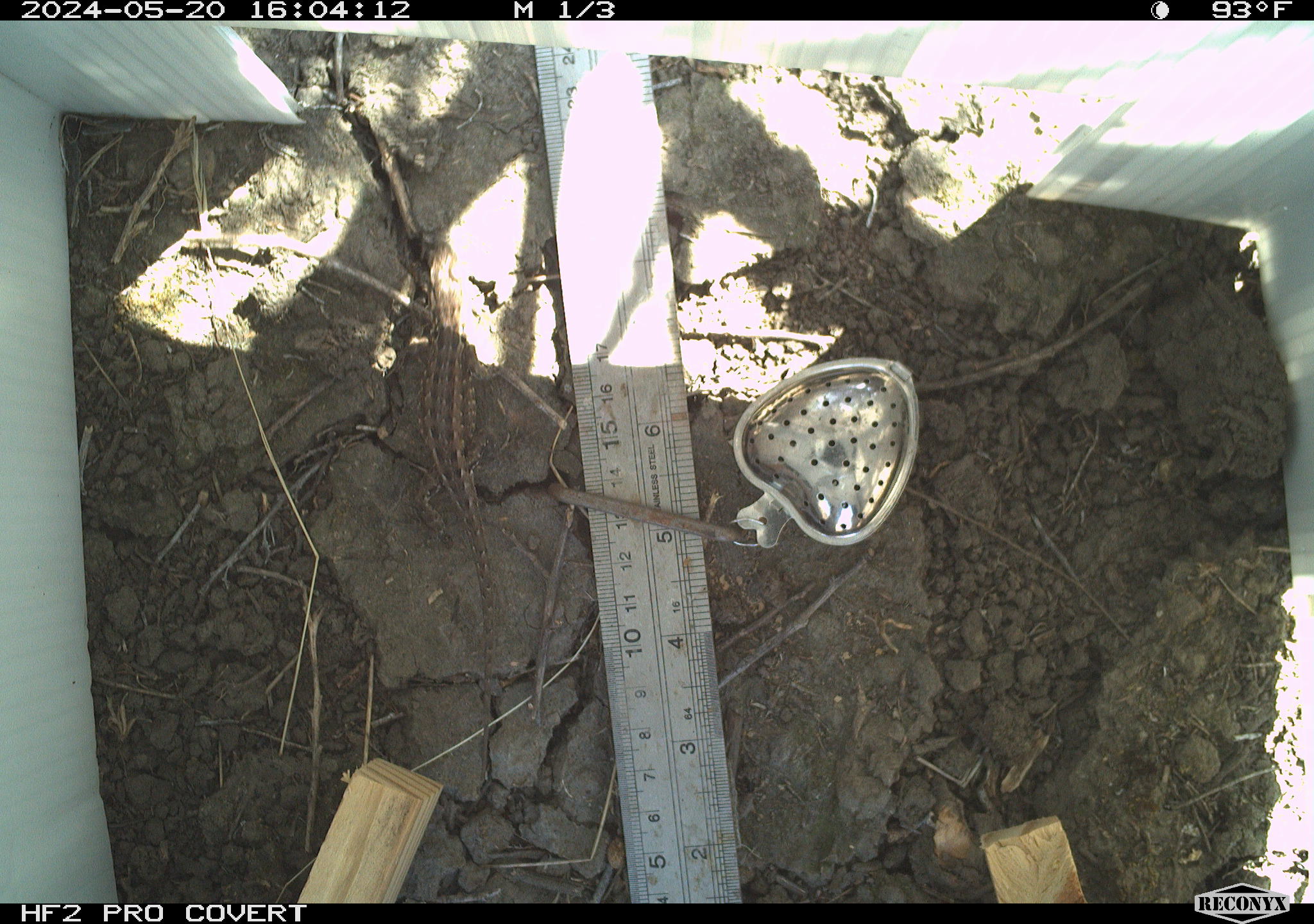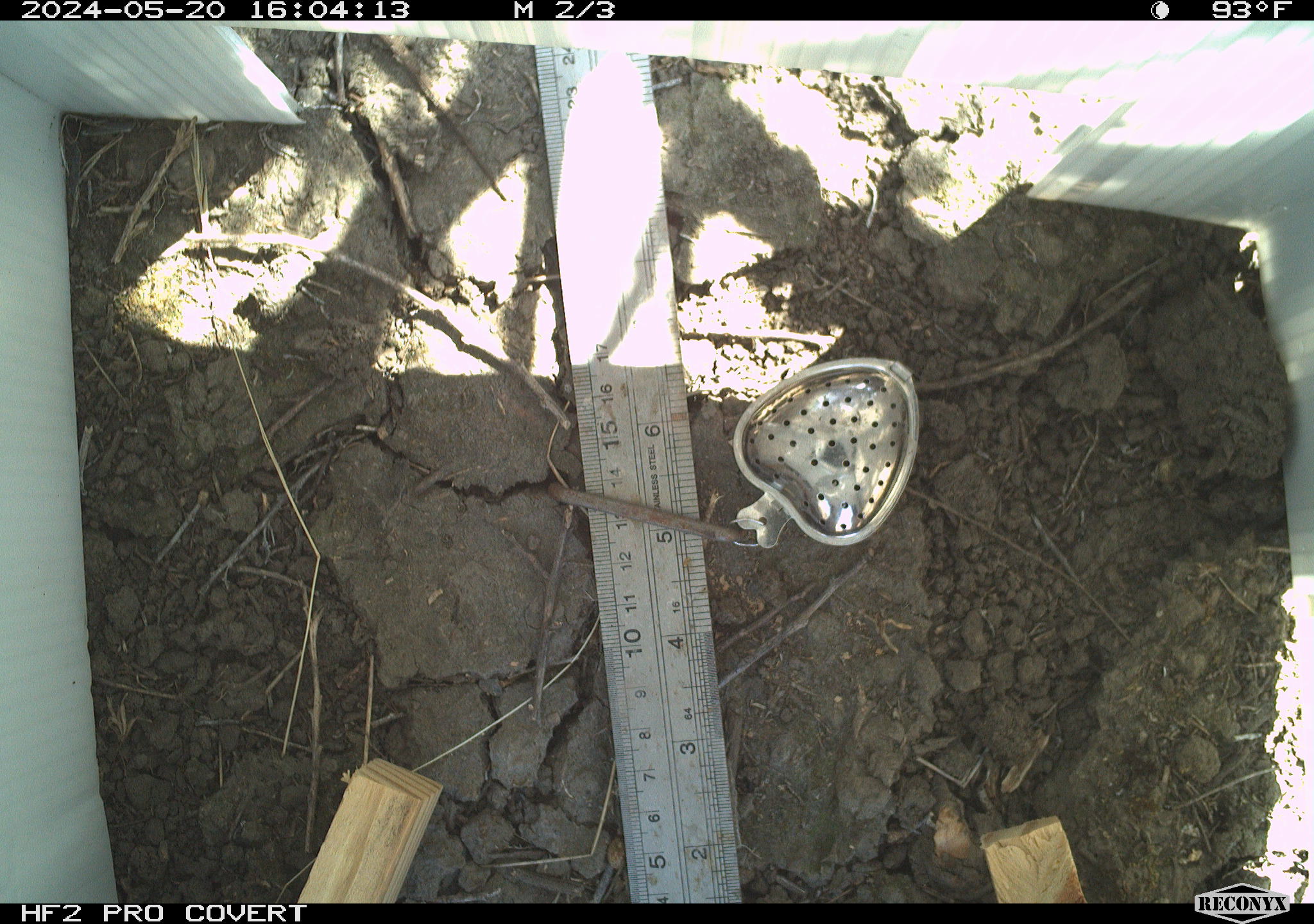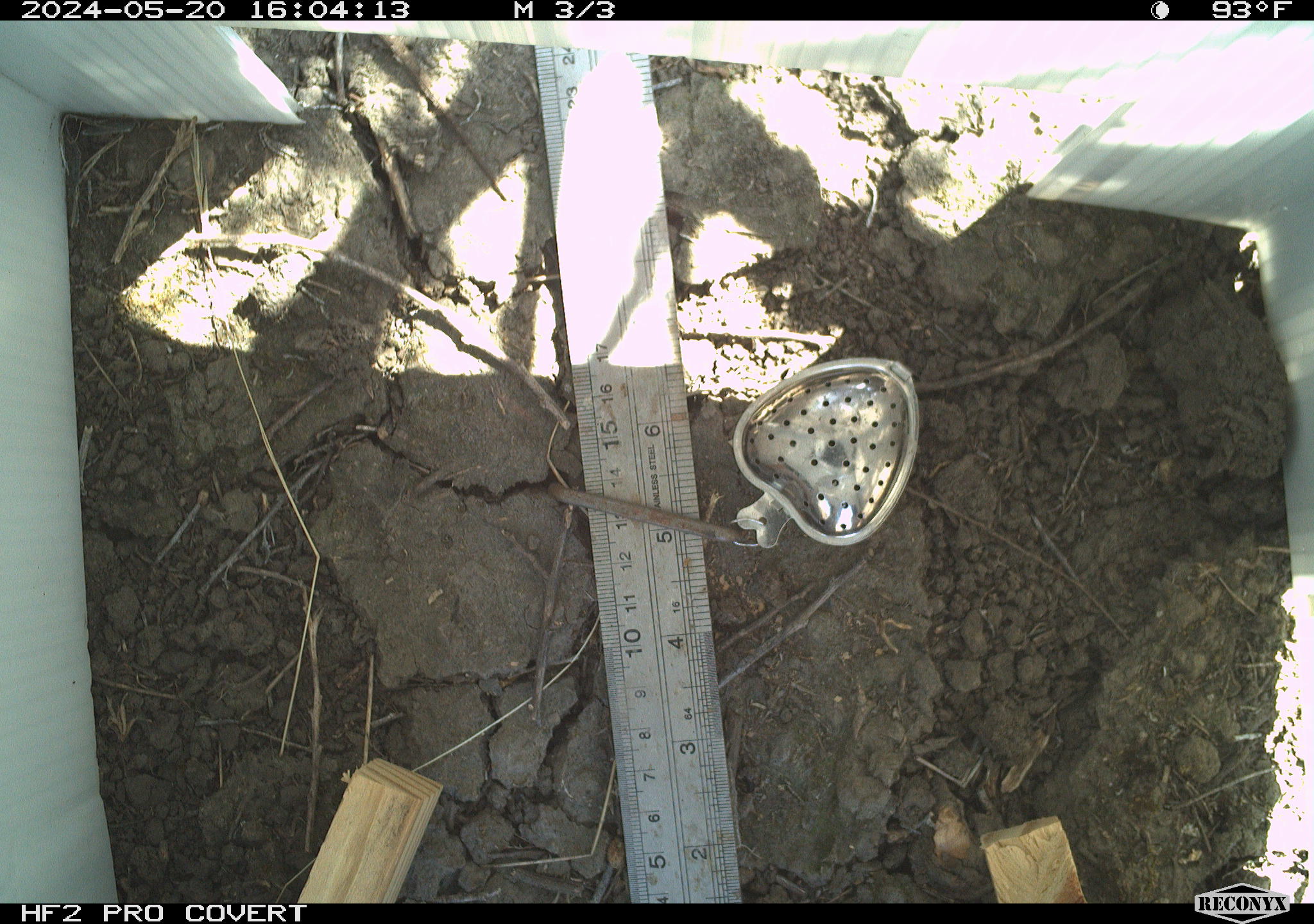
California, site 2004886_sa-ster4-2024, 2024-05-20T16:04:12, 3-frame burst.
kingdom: Animalia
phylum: Chordata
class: Reptilia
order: Squamata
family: Phrynosomatidae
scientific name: Phrynosomatidae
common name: phrynosomatid lizards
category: phrynosomatidae family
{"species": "phrynosomatidae family (phrynosomatid lizards) (Phrynosomatidae)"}